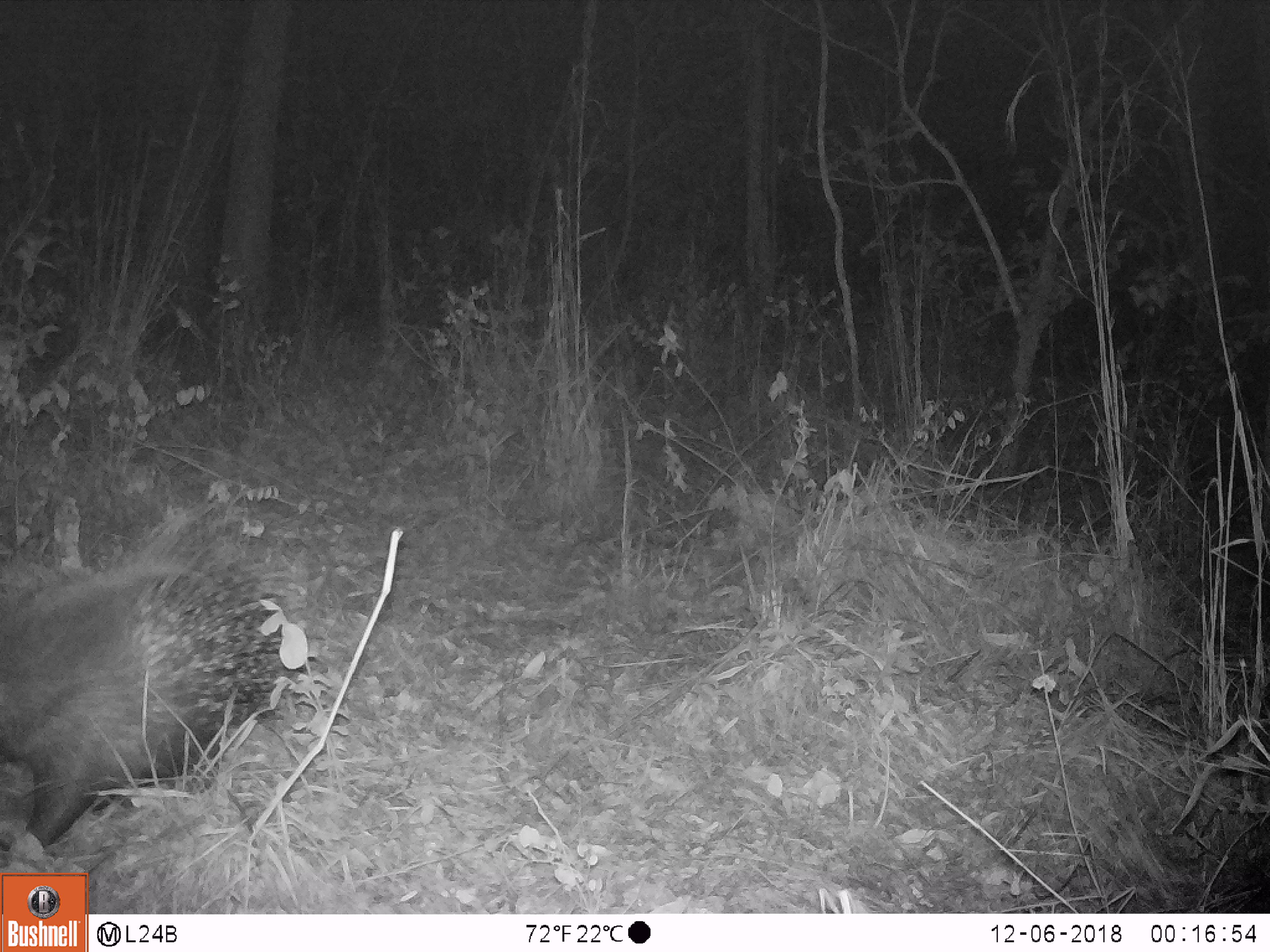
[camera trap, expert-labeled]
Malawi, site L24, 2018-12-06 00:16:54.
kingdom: Animalia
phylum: Chordata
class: Mammalia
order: Rodentia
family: Hystricidae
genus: Hystrix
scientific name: Hystrix africaeaustralis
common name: cape porcupine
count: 1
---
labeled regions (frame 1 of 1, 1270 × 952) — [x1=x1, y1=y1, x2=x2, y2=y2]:
cape porcupine: [x1=0, y1=487, x2=305, y2=859]